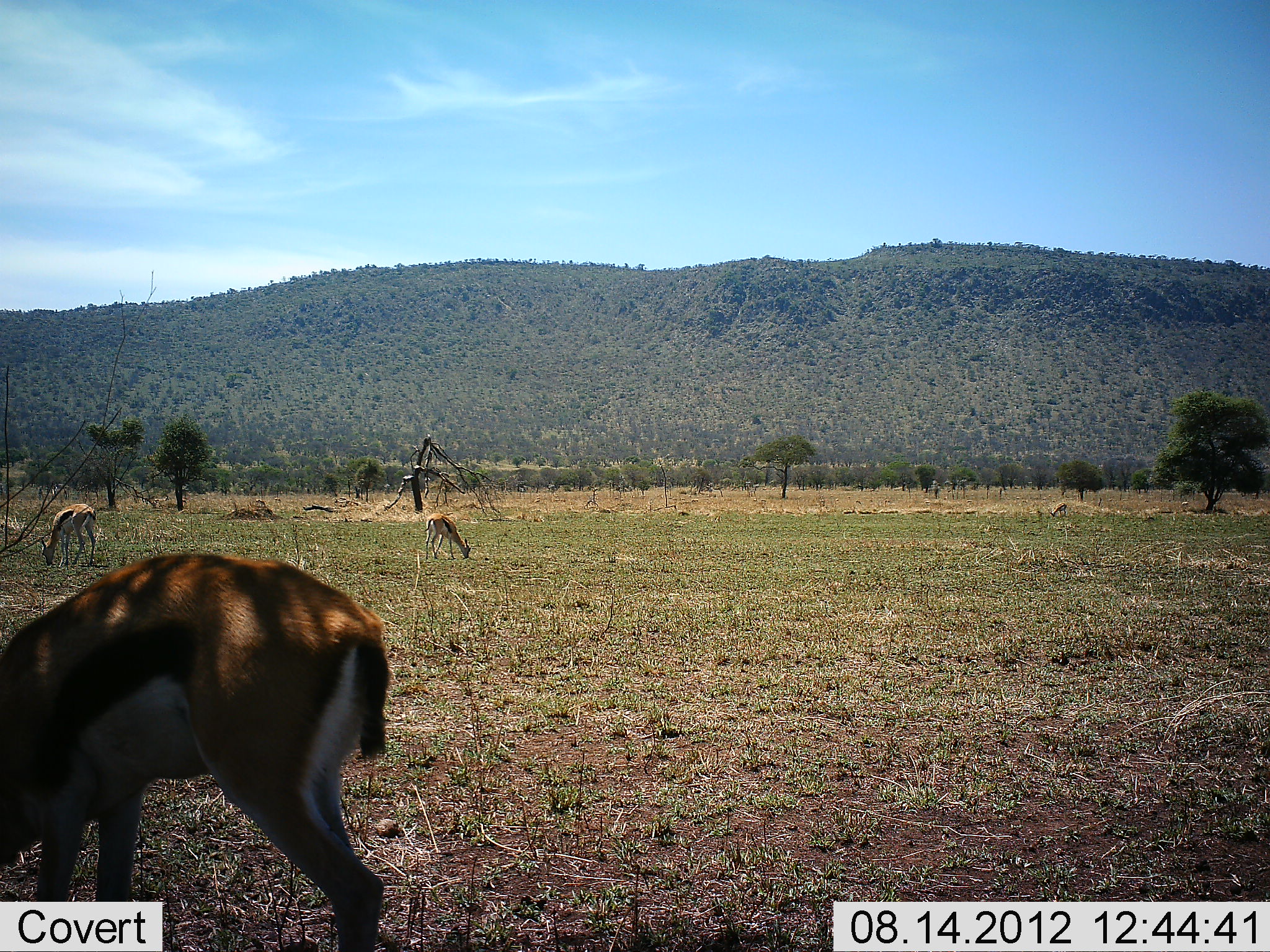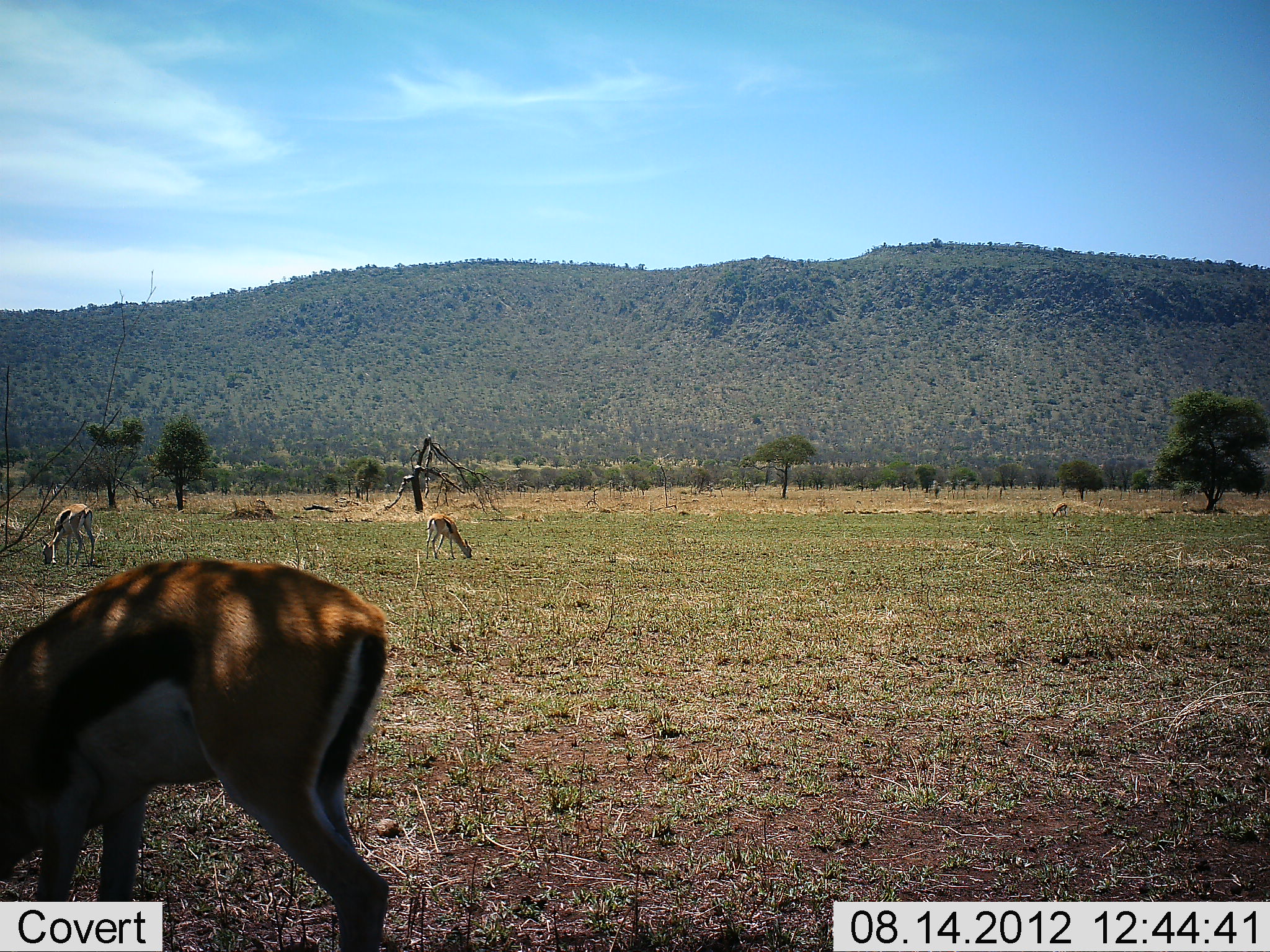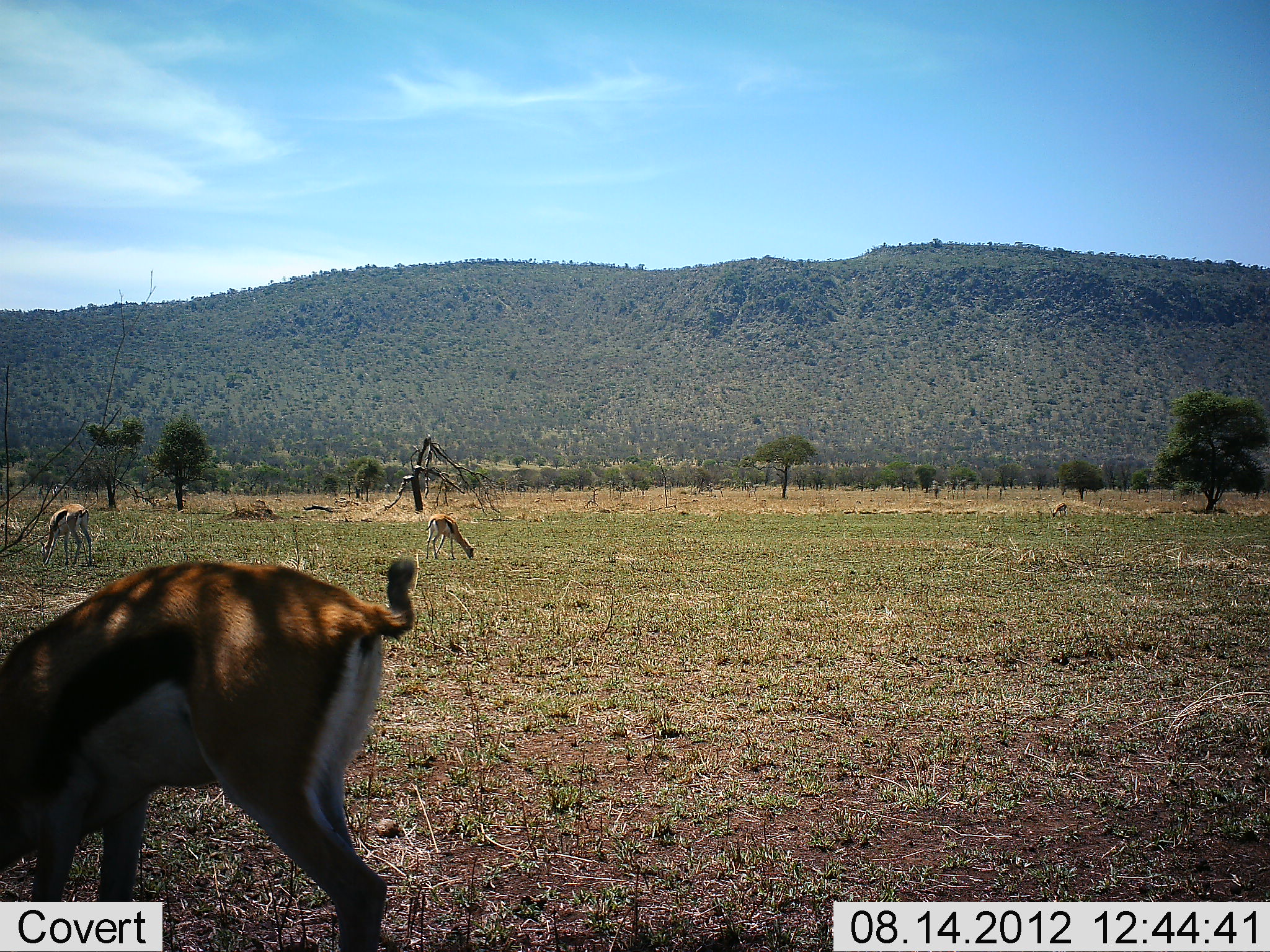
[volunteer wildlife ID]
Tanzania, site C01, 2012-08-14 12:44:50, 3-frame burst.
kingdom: Animalia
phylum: Chordata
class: Mammalia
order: Artiodactyla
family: Bovidae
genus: Eudorcas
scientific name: Eudorcas thomsonii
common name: thomson's gazelle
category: gazellethomsons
Gazellethomsons (thomson's gazelle) (Eudorcas thomsonii), count 3. Behavior (volunteer vote fractions): standing 20%, resting 0%, moving 0%, interacting 0%. Young present (vote fraction): 0%. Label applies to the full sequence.